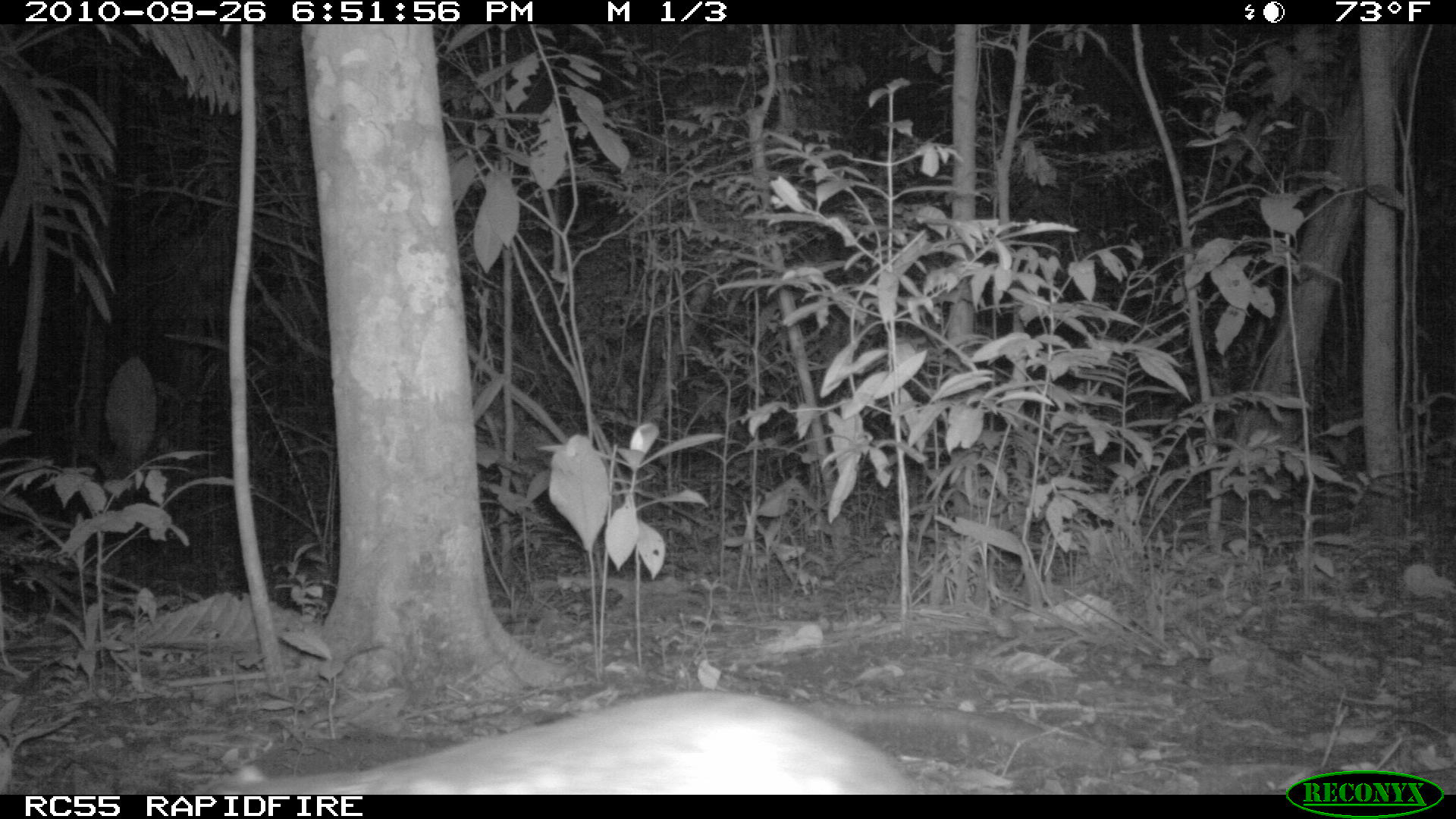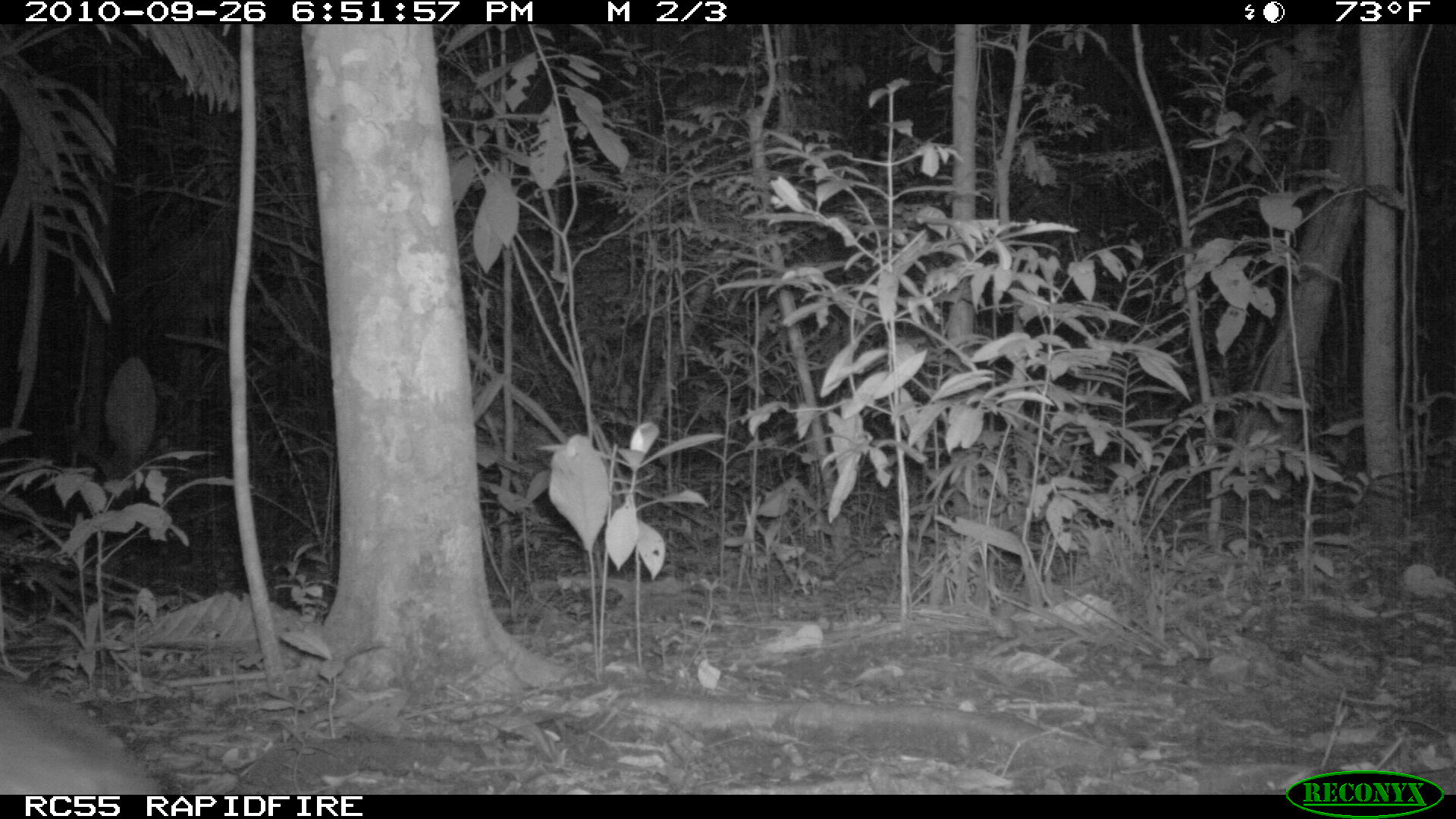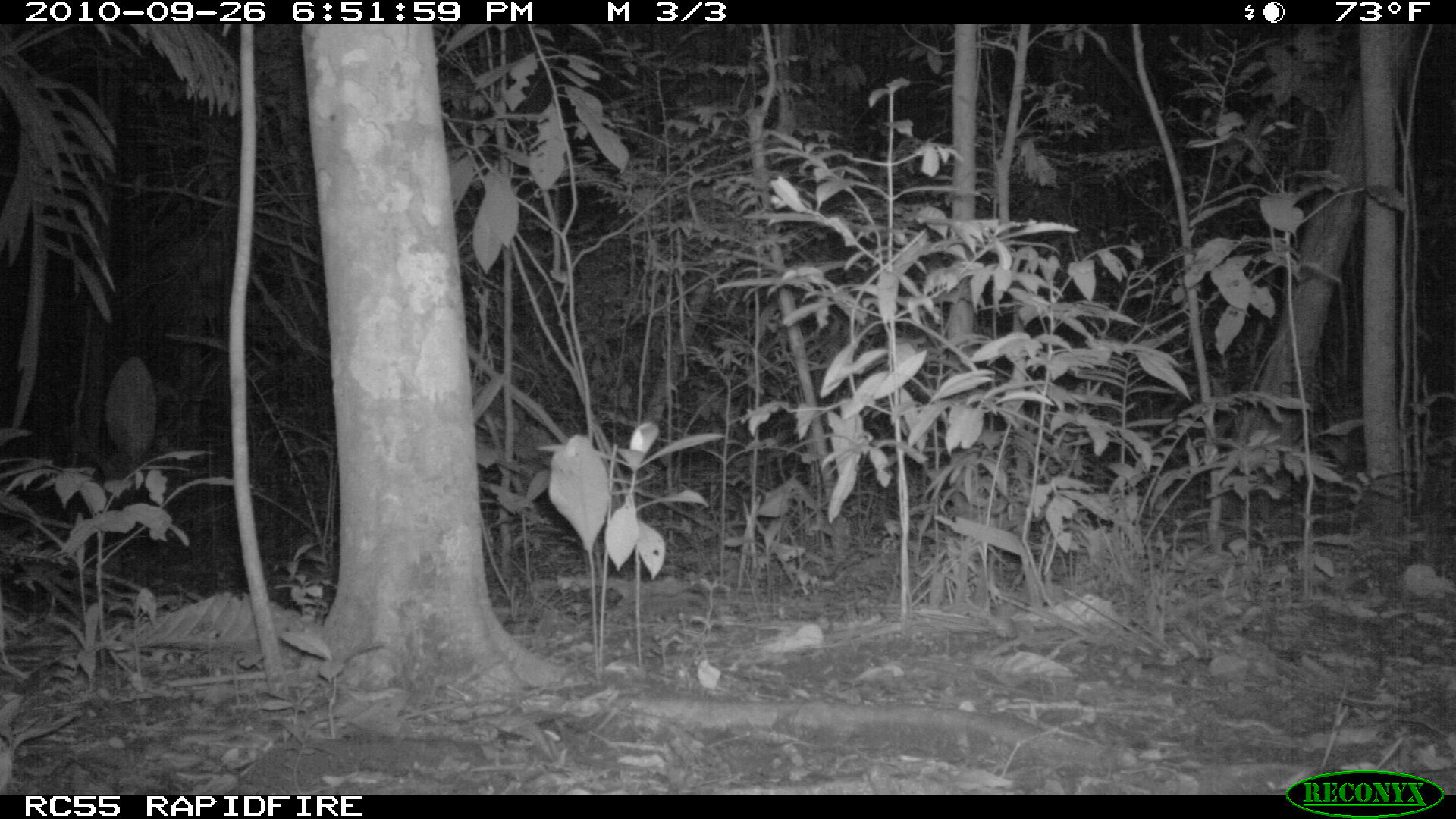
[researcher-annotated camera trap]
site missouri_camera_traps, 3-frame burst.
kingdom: Animalia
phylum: Chordata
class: Mammalia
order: Rodentia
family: Cuniculidae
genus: Cuniculus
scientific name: Cuniculus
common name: paca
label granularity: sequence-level